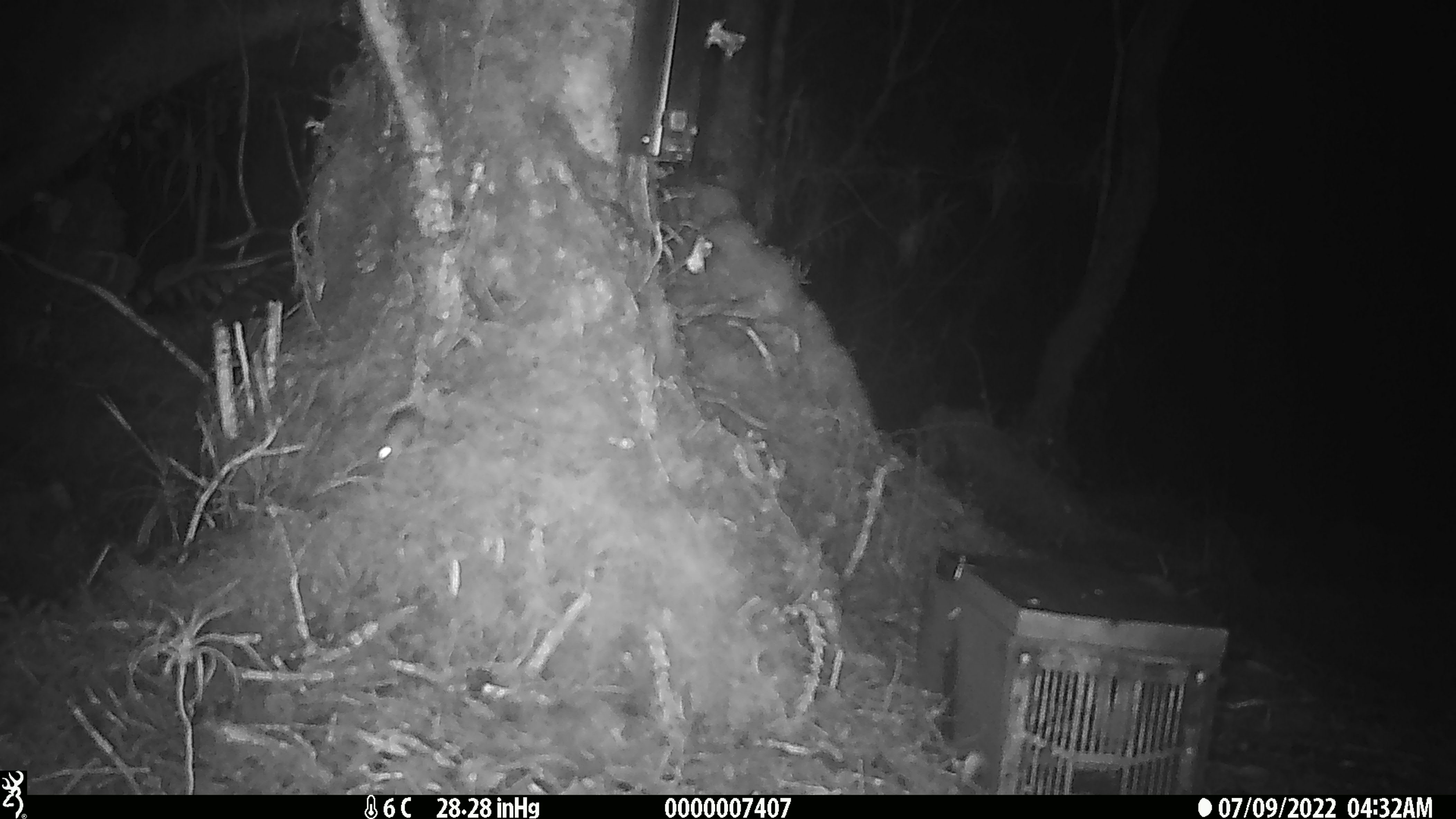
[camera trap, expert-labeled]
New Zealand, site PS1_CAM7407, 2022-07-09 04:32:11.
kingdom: Animalia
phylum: Chordata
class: Mammalia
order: Rodentia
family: Muridae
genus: Mus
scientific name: Mus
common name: mouse